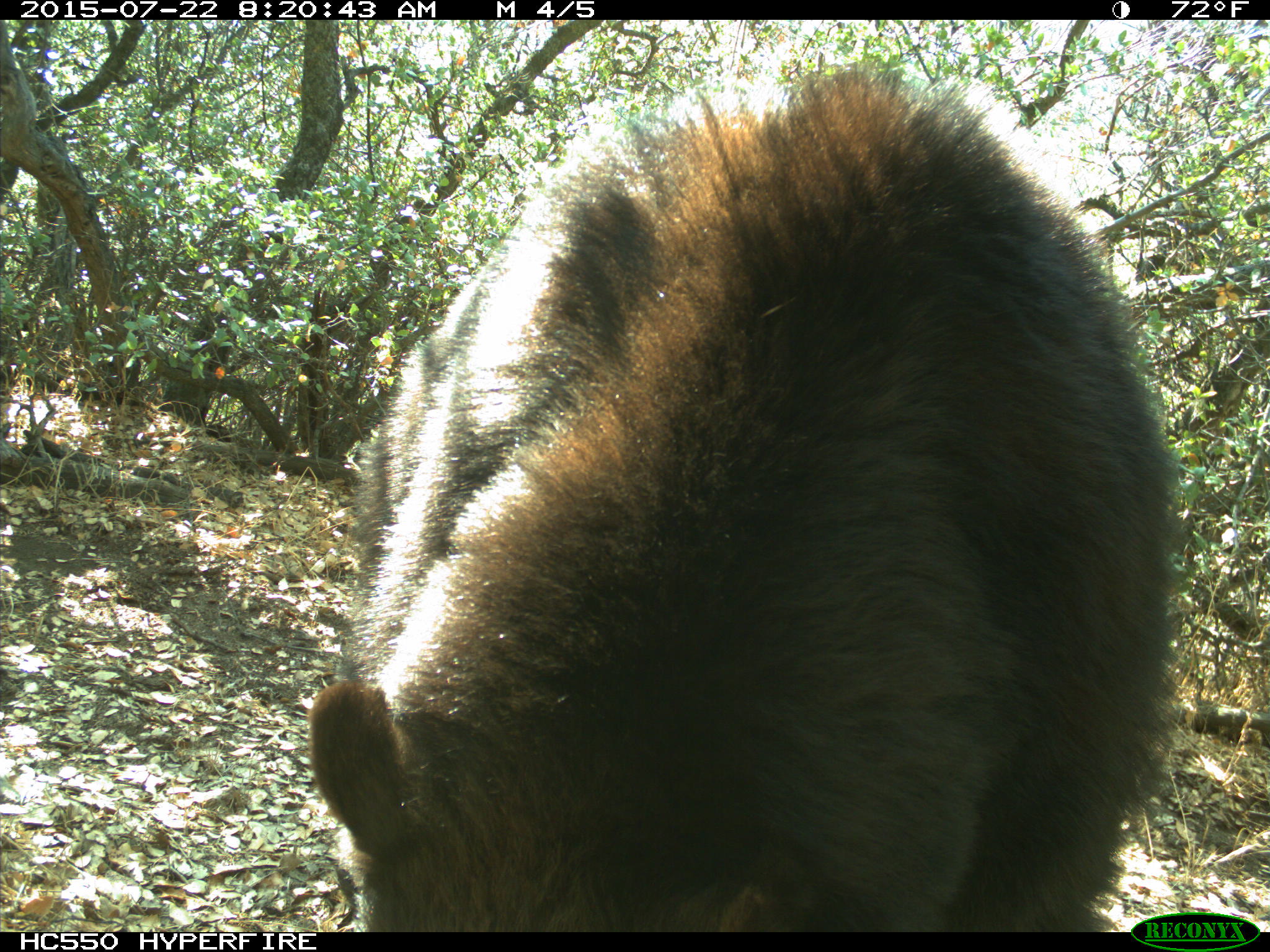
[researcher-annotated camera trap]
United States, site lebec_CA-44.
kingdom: Animalia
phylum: Chordata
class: Mammalia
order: Carnivora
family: Ursidae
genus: Ursus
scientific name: Ursus americanus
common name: american black bear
Ursus americanus (american black bear).